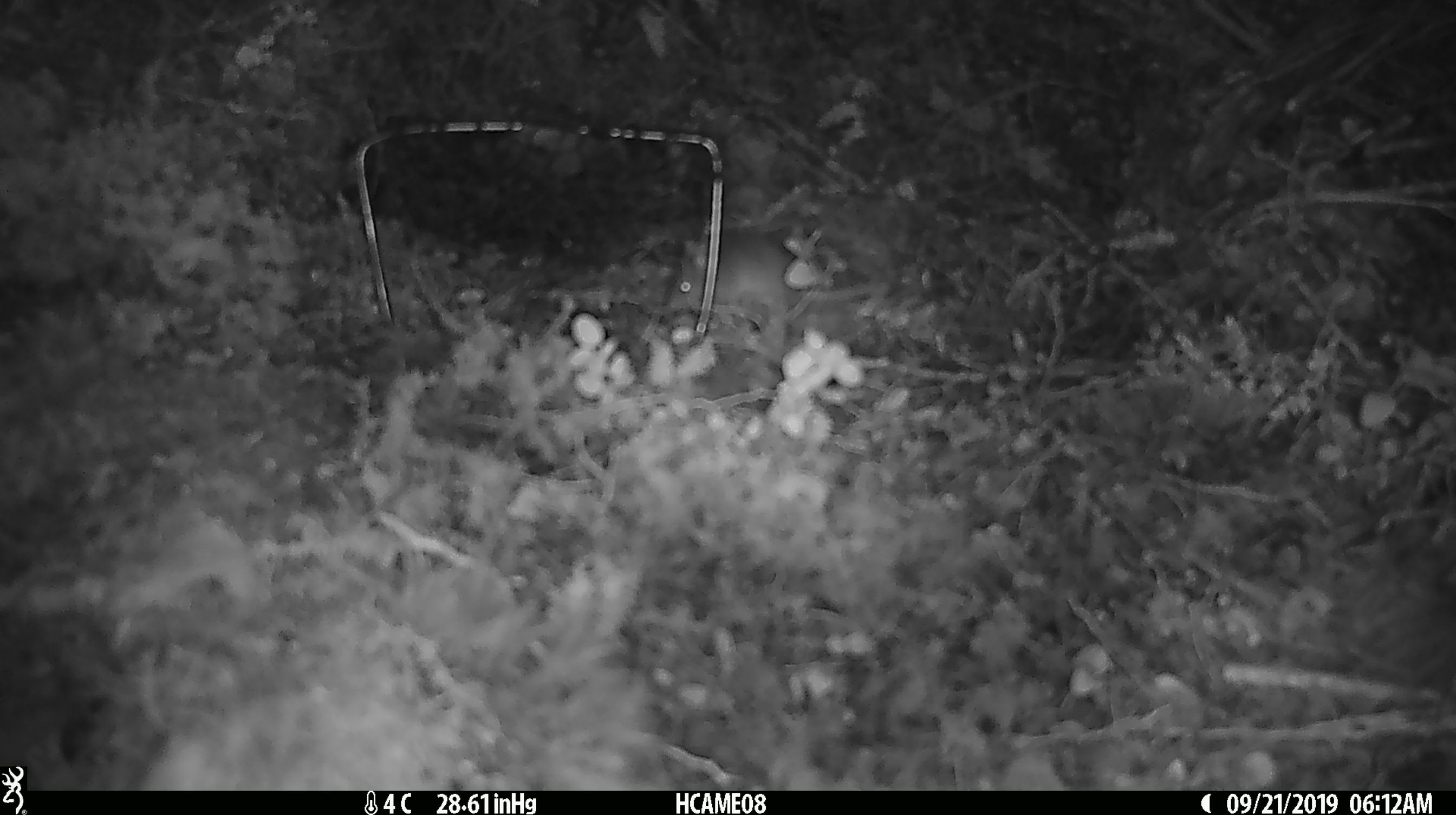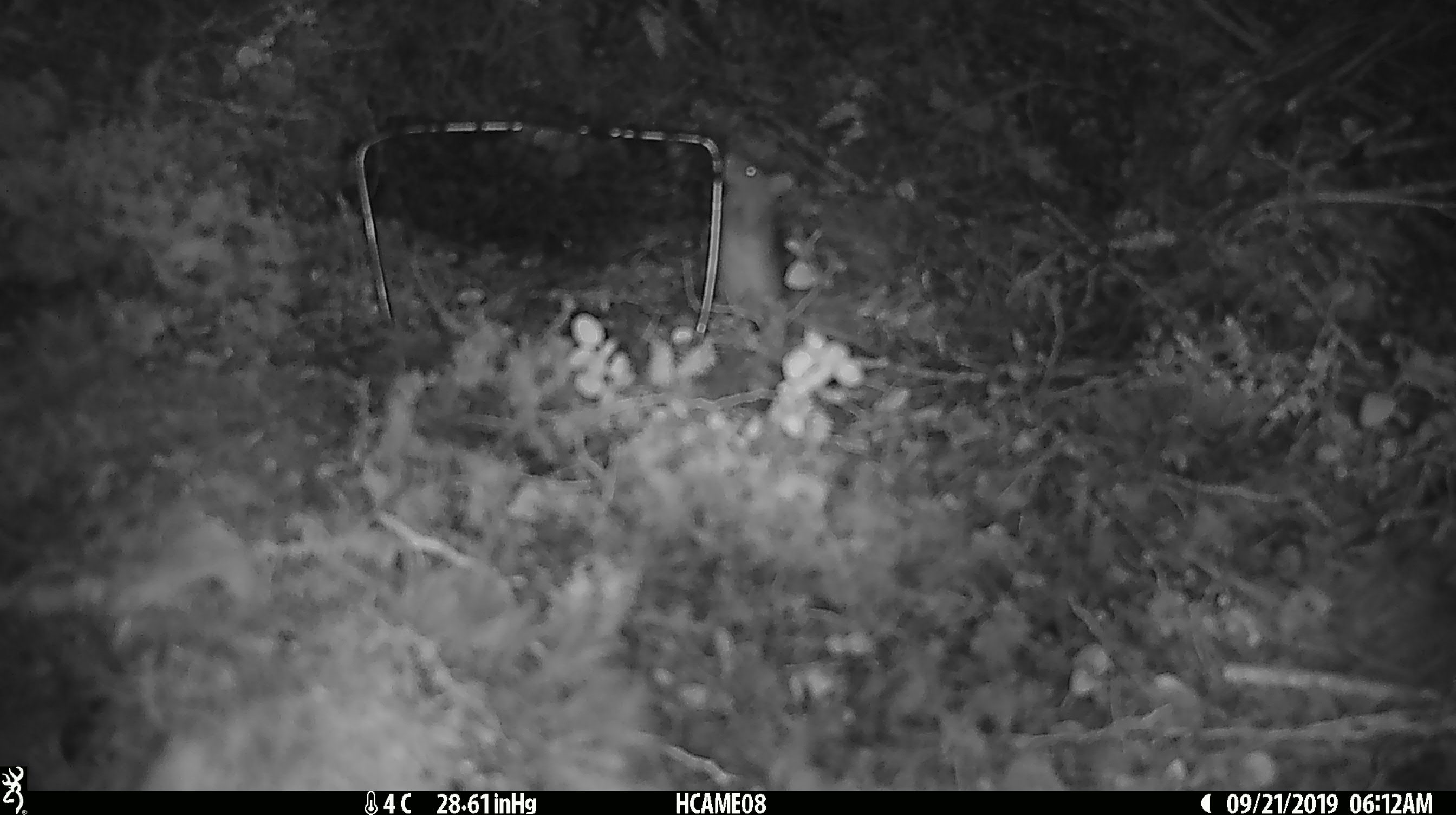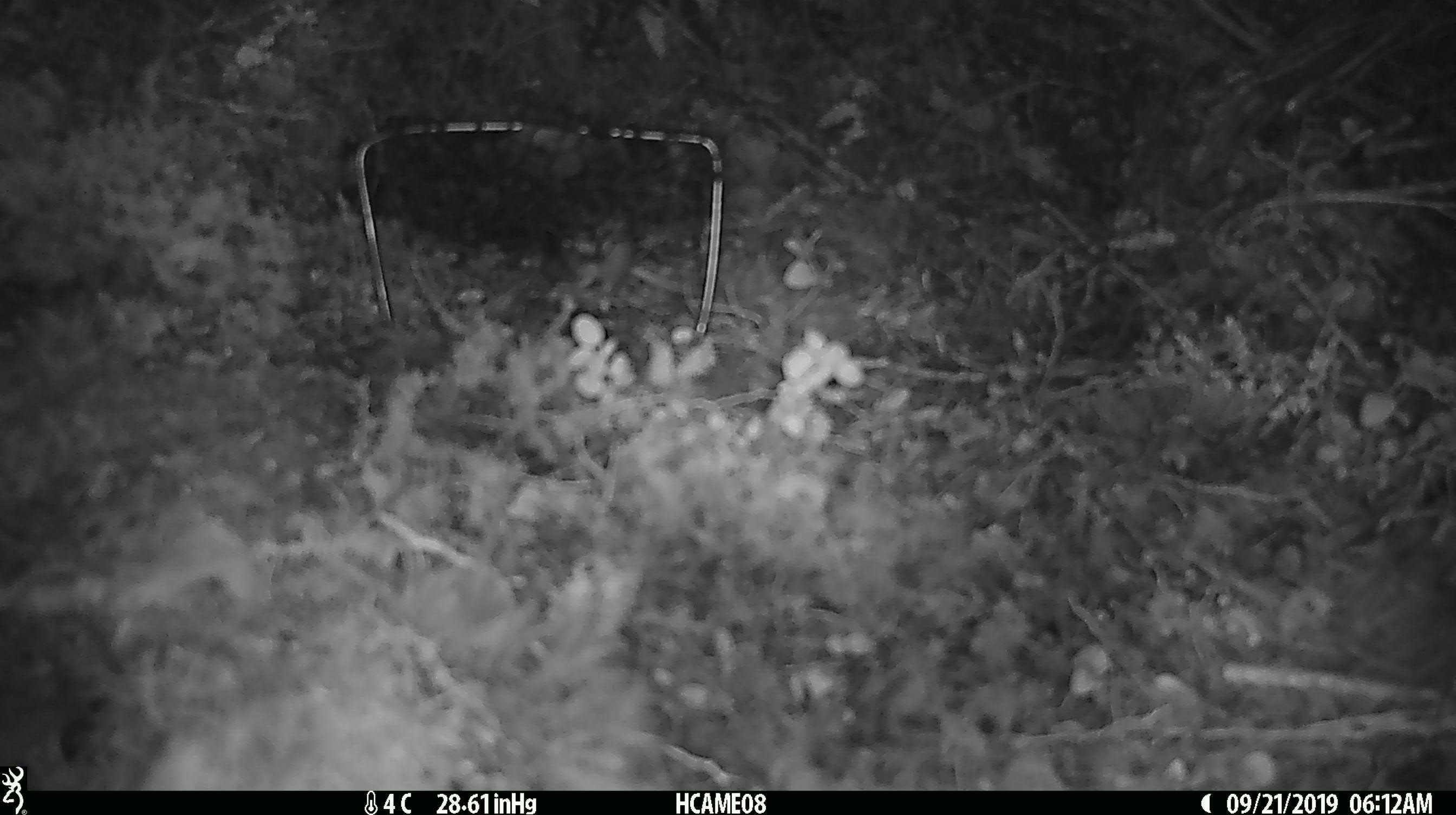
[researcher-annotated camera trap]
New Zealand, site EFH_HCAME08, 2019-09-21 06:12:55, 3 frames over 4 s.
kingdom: Animalia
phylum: Chordata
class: Mammalia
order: Rodentia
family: Muridae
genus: Mus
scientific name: Mus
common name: mouse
Mouse (Mus).